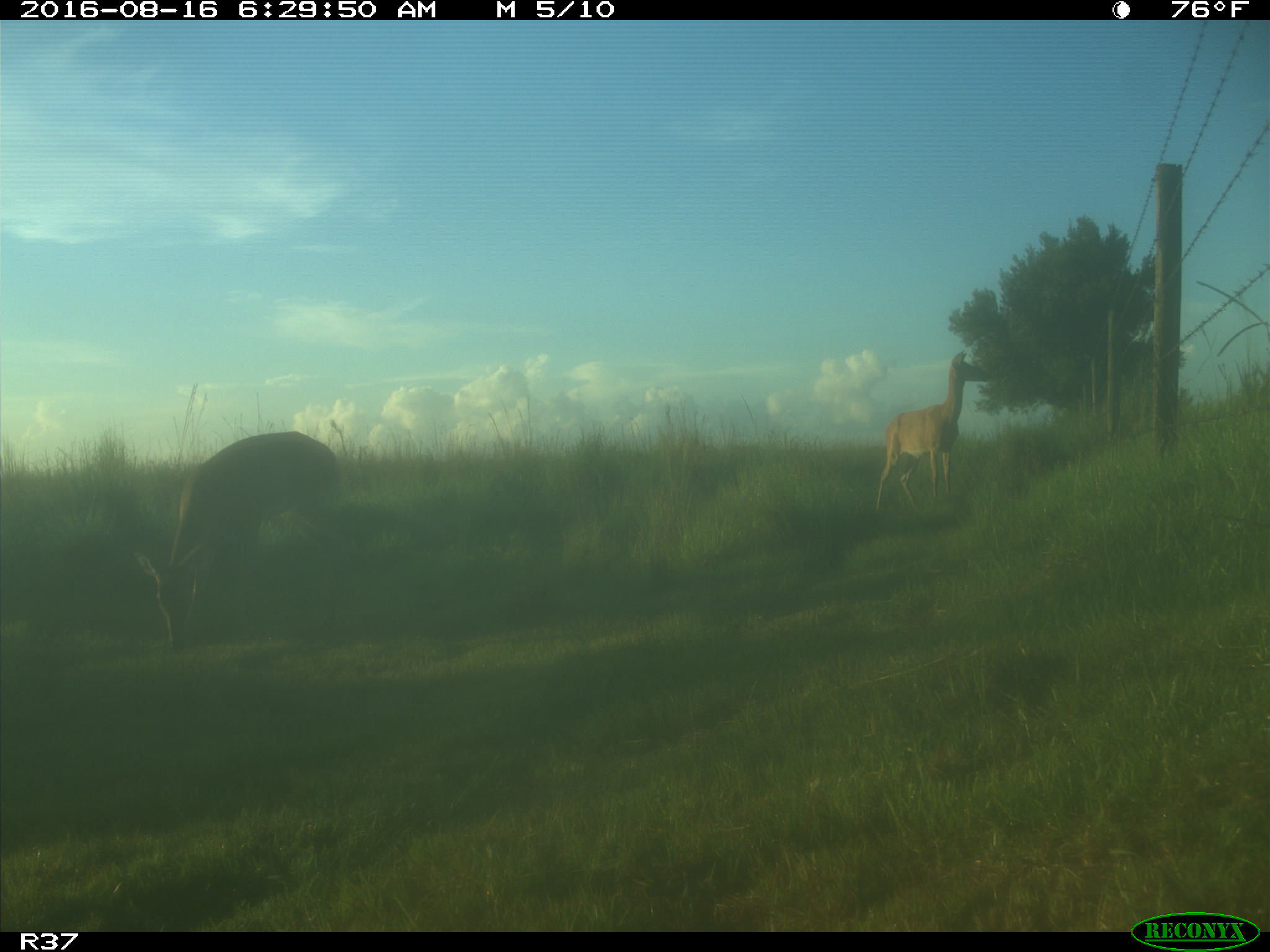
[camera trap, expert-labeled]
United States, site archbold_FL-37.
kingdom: Animalia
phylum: Chordata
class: Mammalia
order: Artiodactyla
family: Cervidae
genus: Odocoileus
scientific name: Odocoileus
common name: deer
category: unidentified deer